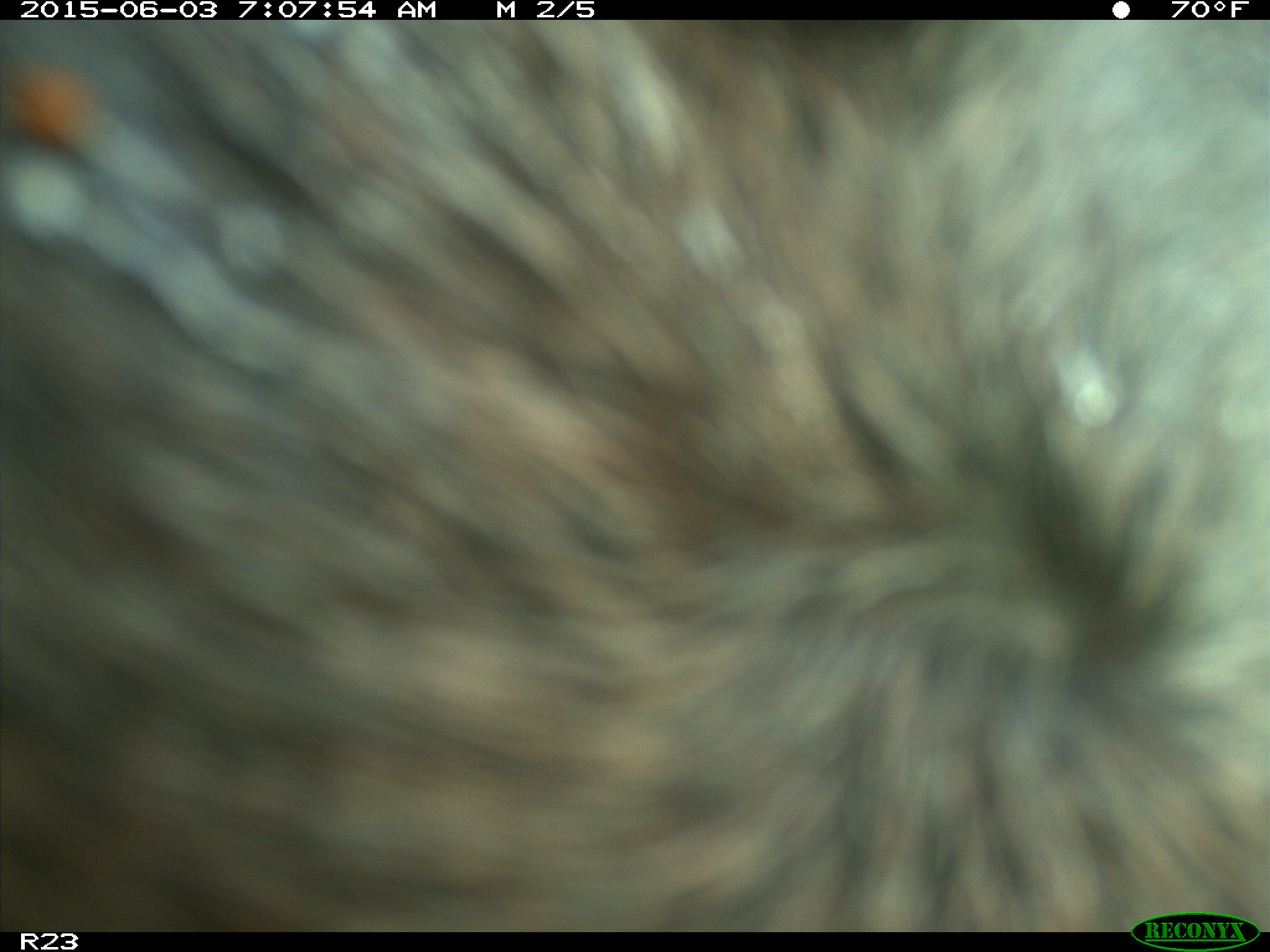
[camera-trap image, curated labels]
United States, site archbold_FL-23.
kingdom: Animalia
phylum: Chordata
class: Mammalia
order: Artiodactyla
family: Bovidae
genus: Bos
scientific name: Bos taurus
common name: domestic cow